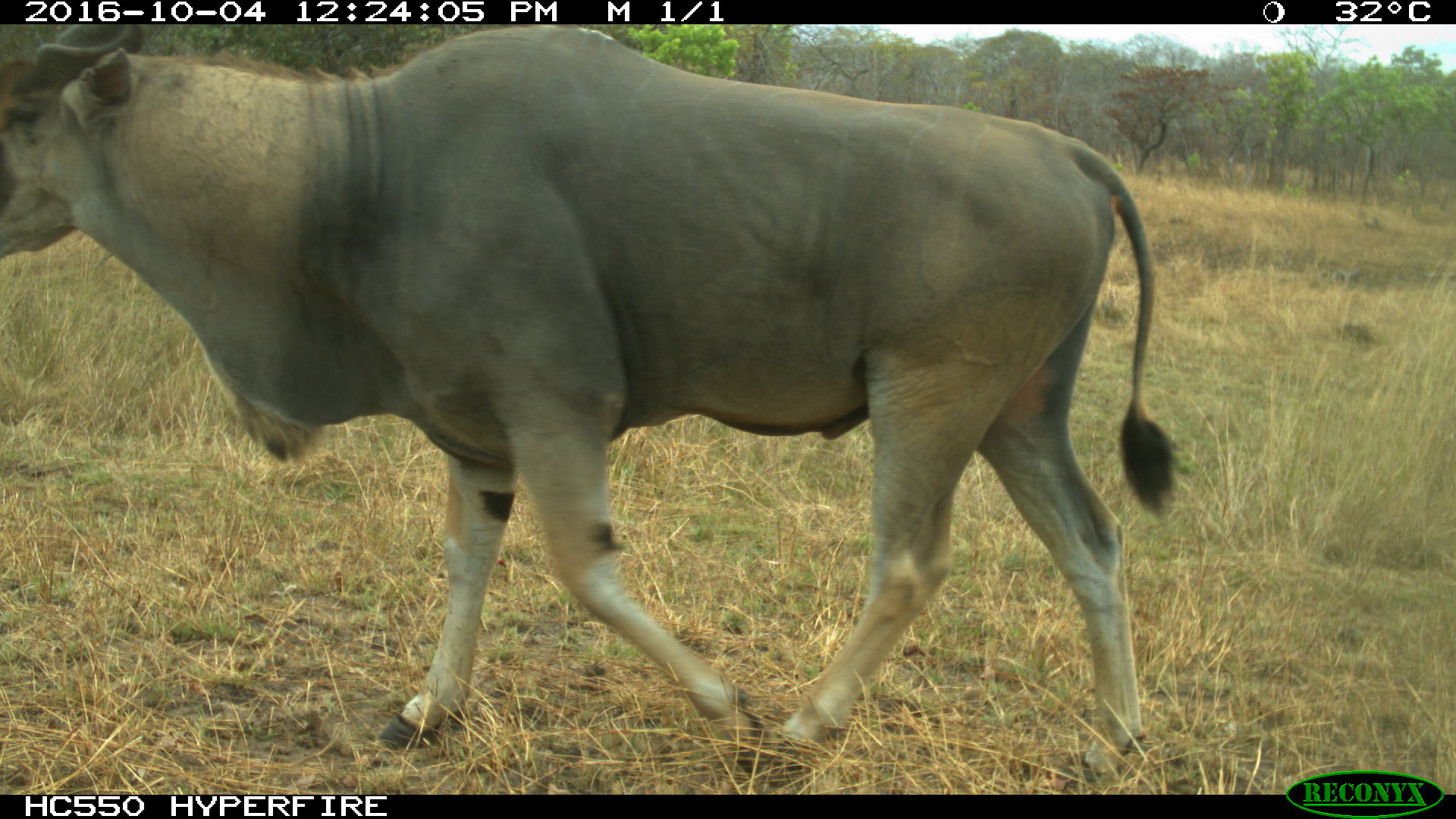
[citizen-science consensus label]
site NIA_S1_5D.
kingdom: Animalia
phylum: Chordata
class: Mammalia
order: Artiodactyla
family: Bovidae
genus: Tragelaphus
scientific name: Tragelaphus oryx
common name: eland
Eland (Tragelaphus oryx), count 1. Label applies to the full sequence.